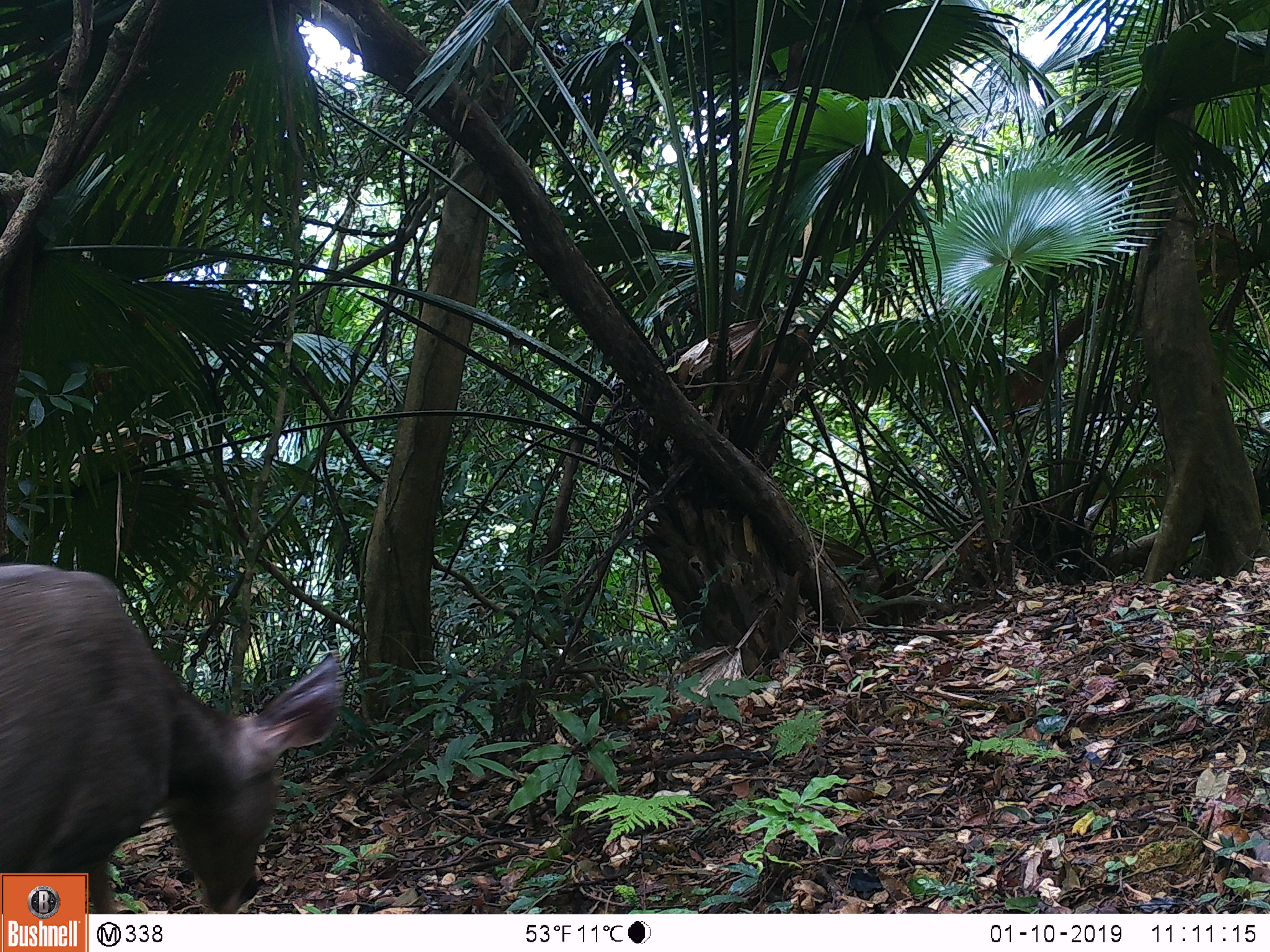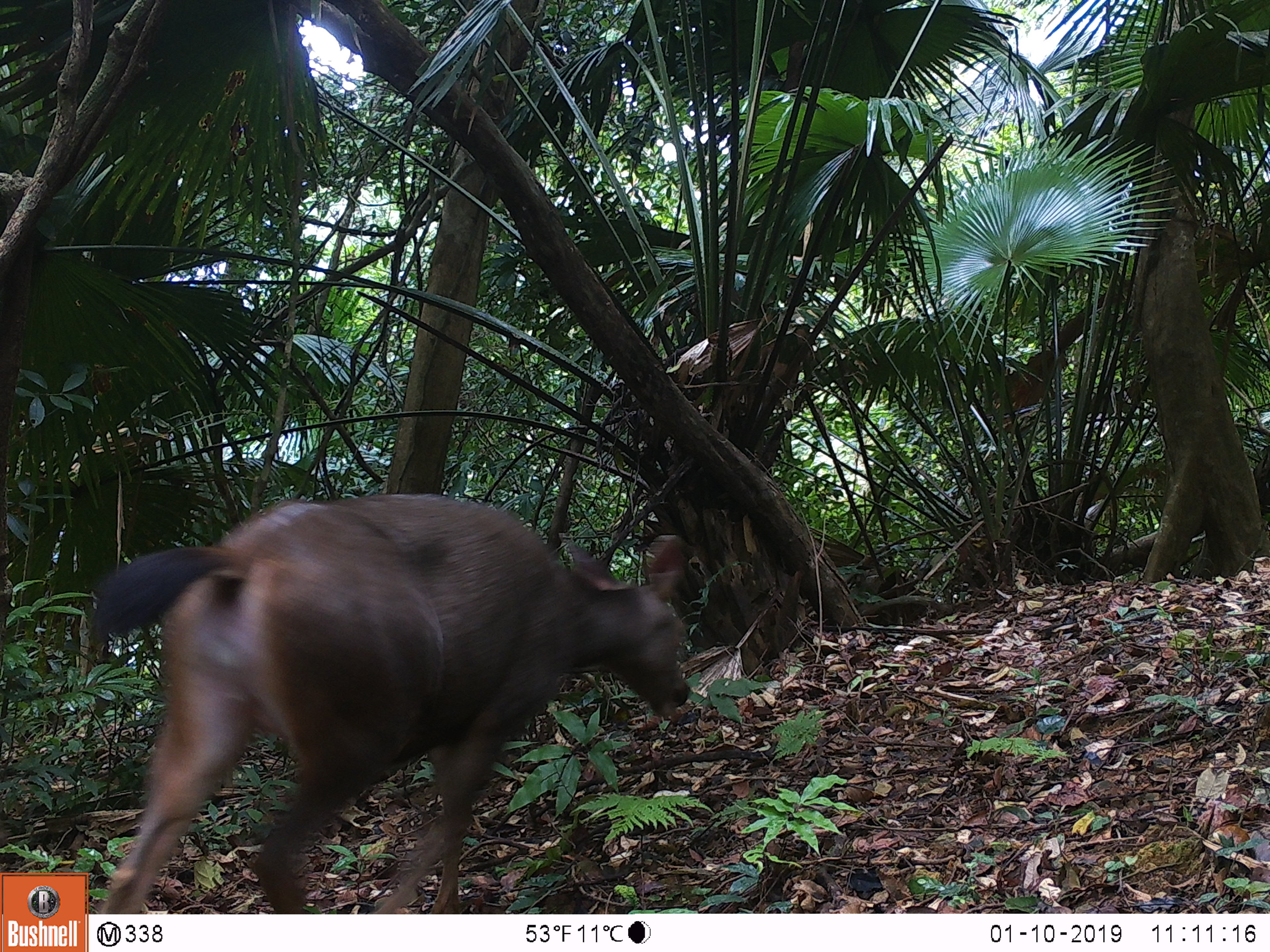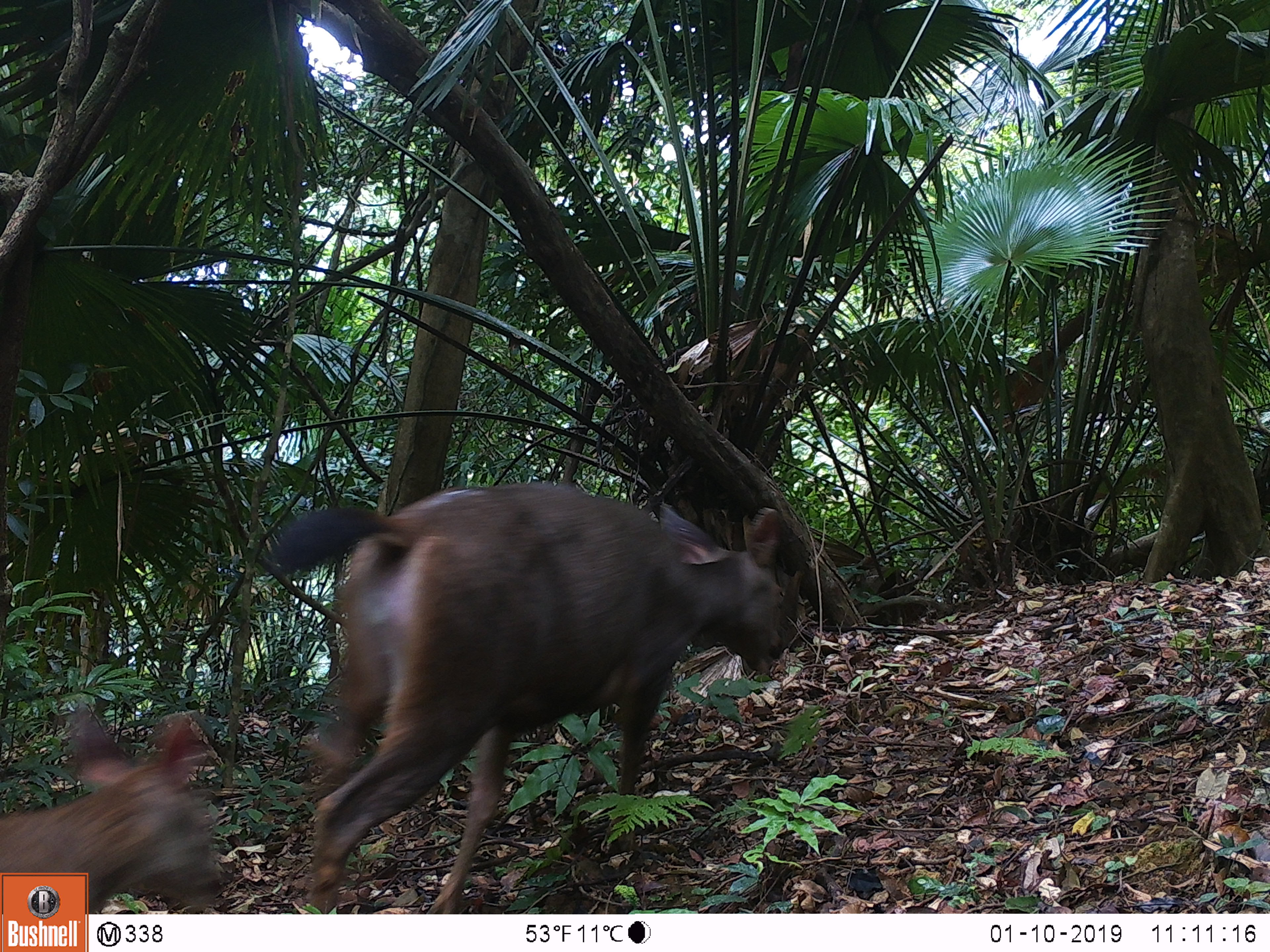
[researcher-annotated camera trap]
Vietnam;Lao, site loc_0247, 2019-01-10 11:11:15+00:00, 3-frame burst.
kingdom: Animalia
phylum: Chordata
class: Mammalia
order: Artiodactyla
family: Cervidae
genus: Rusa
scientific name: Rusa unicolor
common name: sambar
Sambar (Rusa unicolor). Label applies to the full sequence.